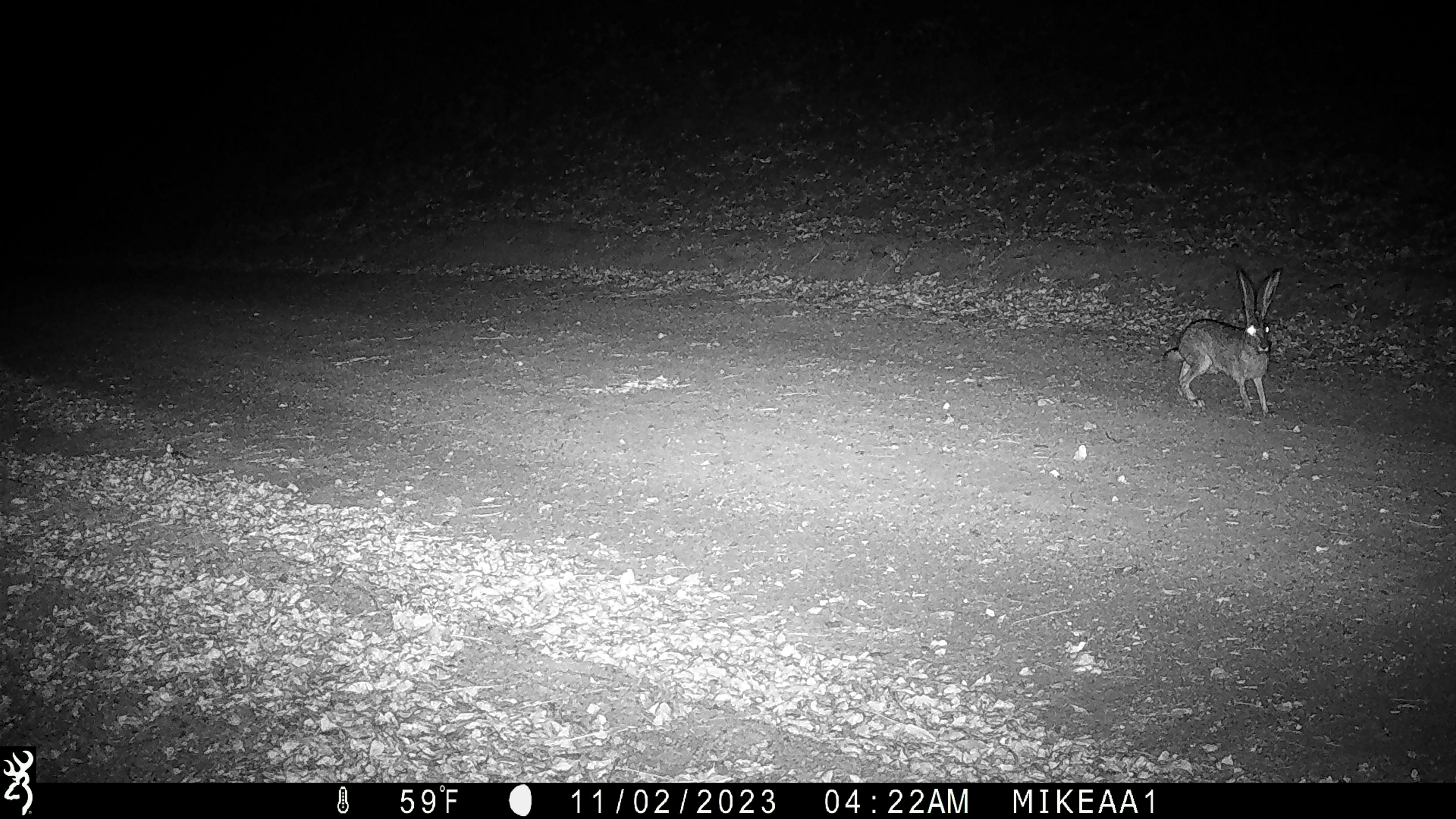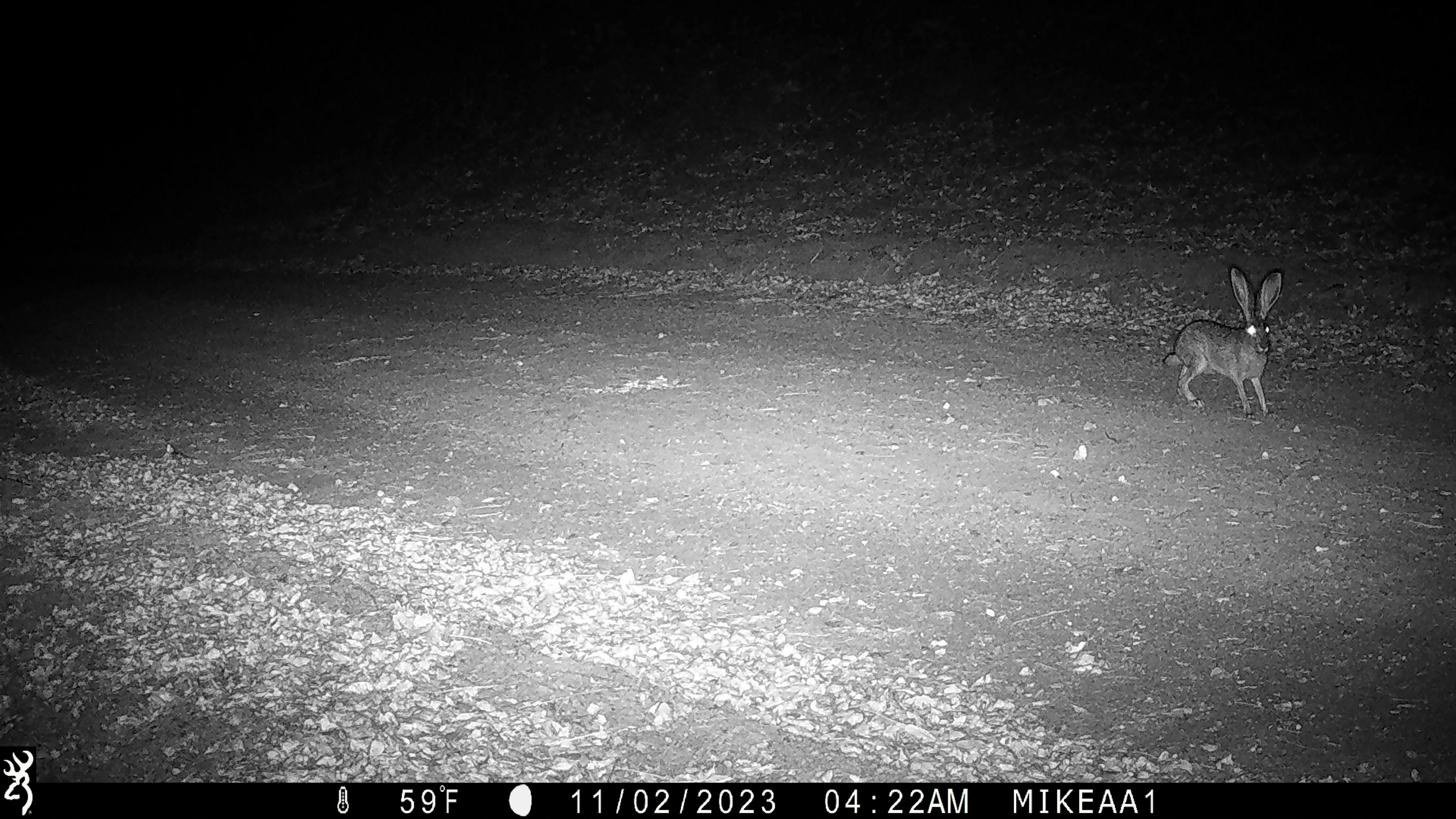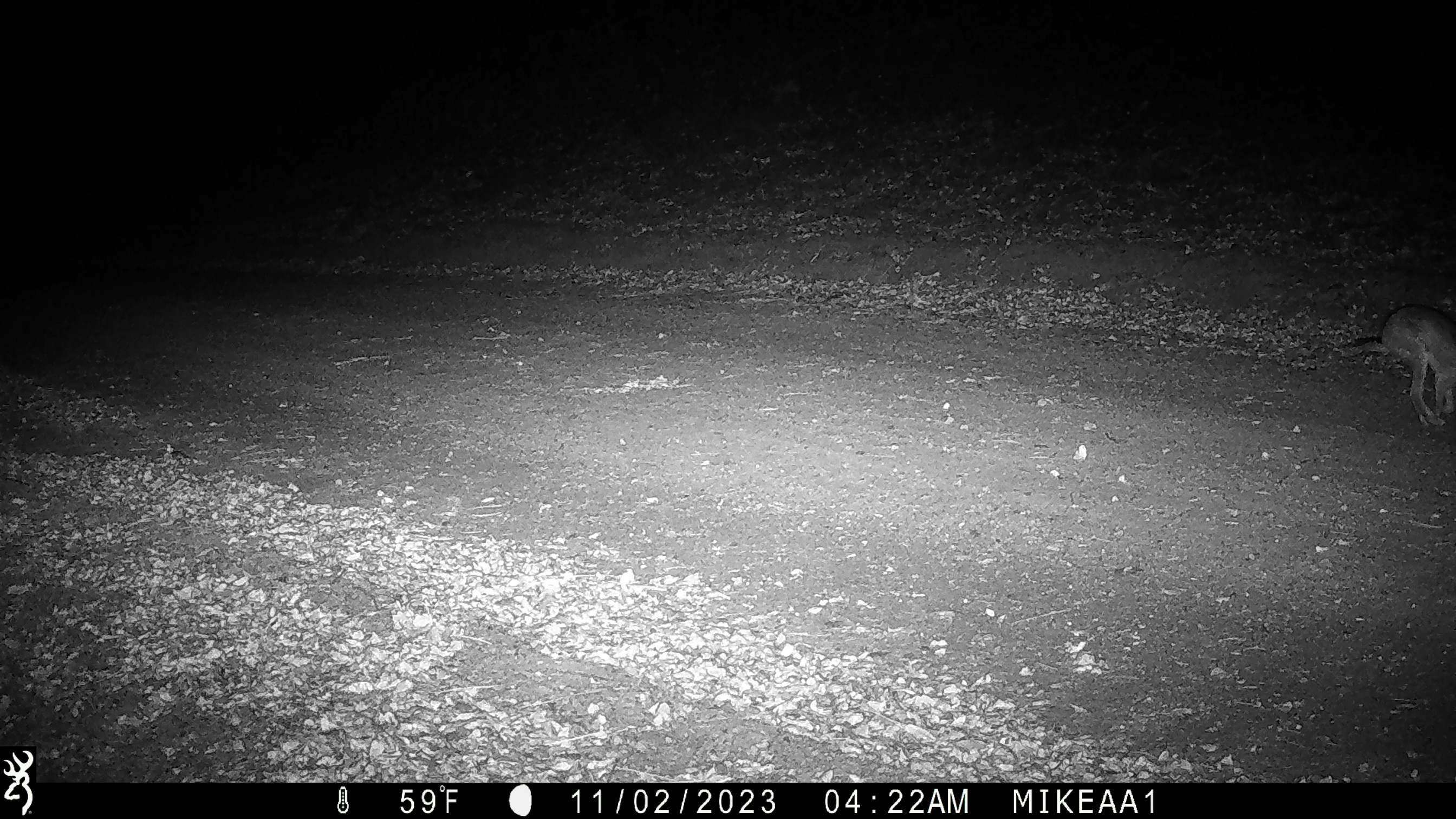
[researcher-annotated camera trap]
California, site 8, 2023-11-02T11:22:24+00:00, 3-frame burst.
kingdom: Animalia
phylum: Chordata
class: Mammalia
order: Lagomorpha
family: Leporidae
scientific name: Leporidae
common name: rabbit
Rabbit (Leporidae).